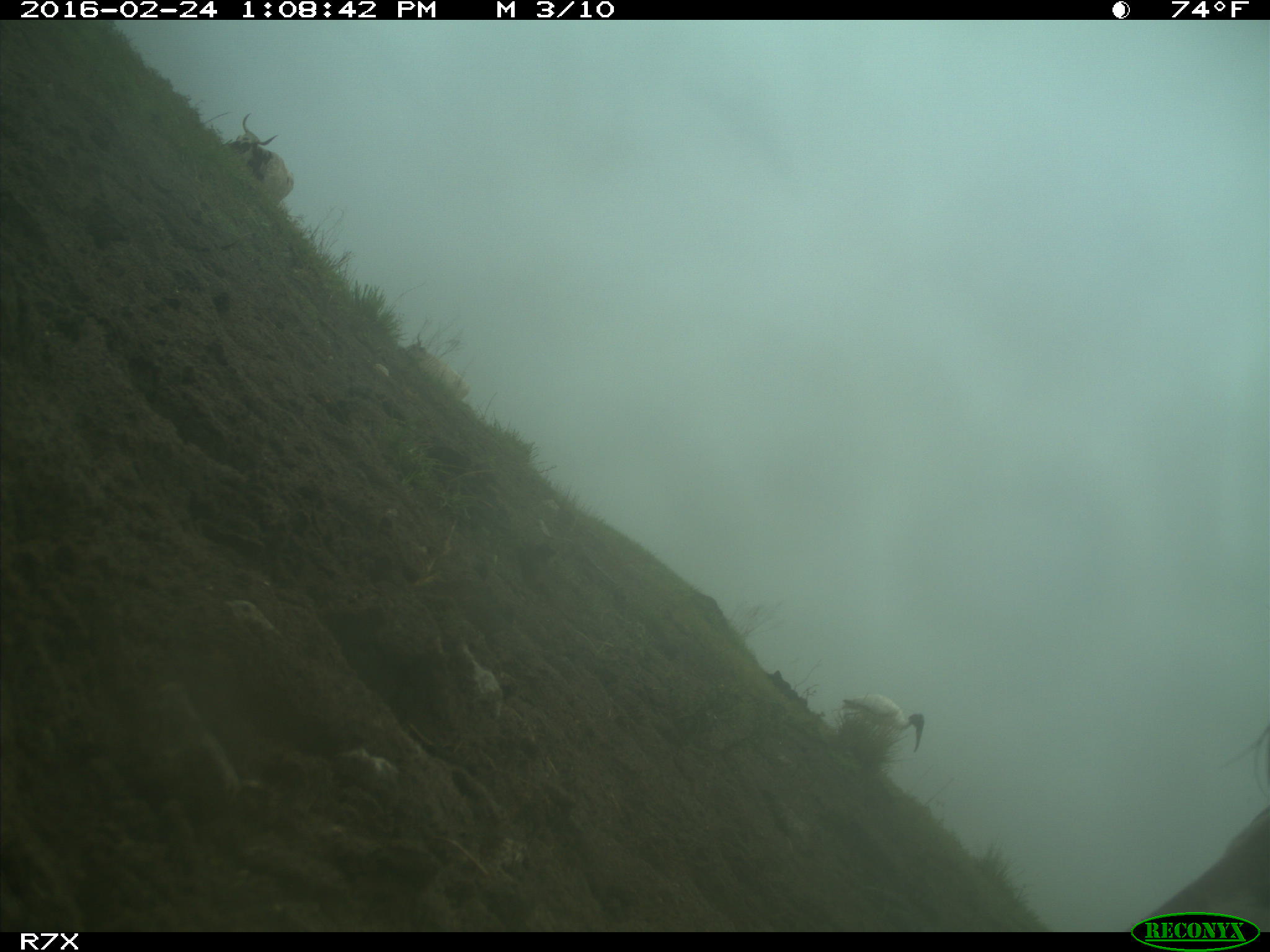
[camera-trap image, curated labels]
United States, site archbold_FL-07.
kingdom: Animalia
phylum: Chordata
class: Mammalia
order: Artiodactyla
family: Bovidae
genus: Bos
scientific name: Bos taurus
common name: domestic cow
Bos taurus (domestic cow).